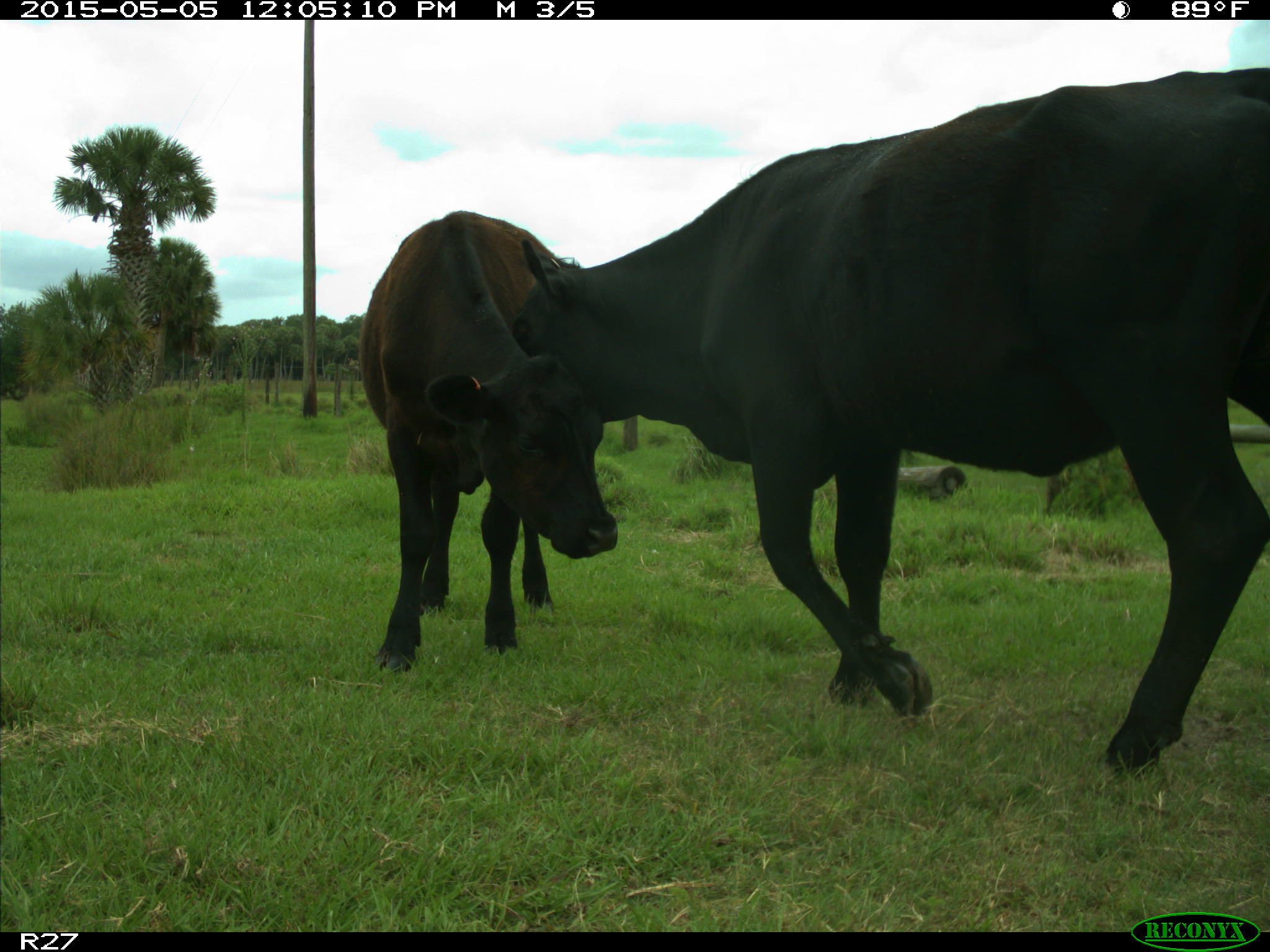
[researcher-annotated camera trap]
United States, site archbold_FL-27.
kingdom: Animalia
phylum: Chordata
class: Mammalia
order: Artiodactyla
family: Bovidae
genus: Bos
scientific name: Bos taurus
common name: domestic cow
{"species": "Bos taurus (domestic cow)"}